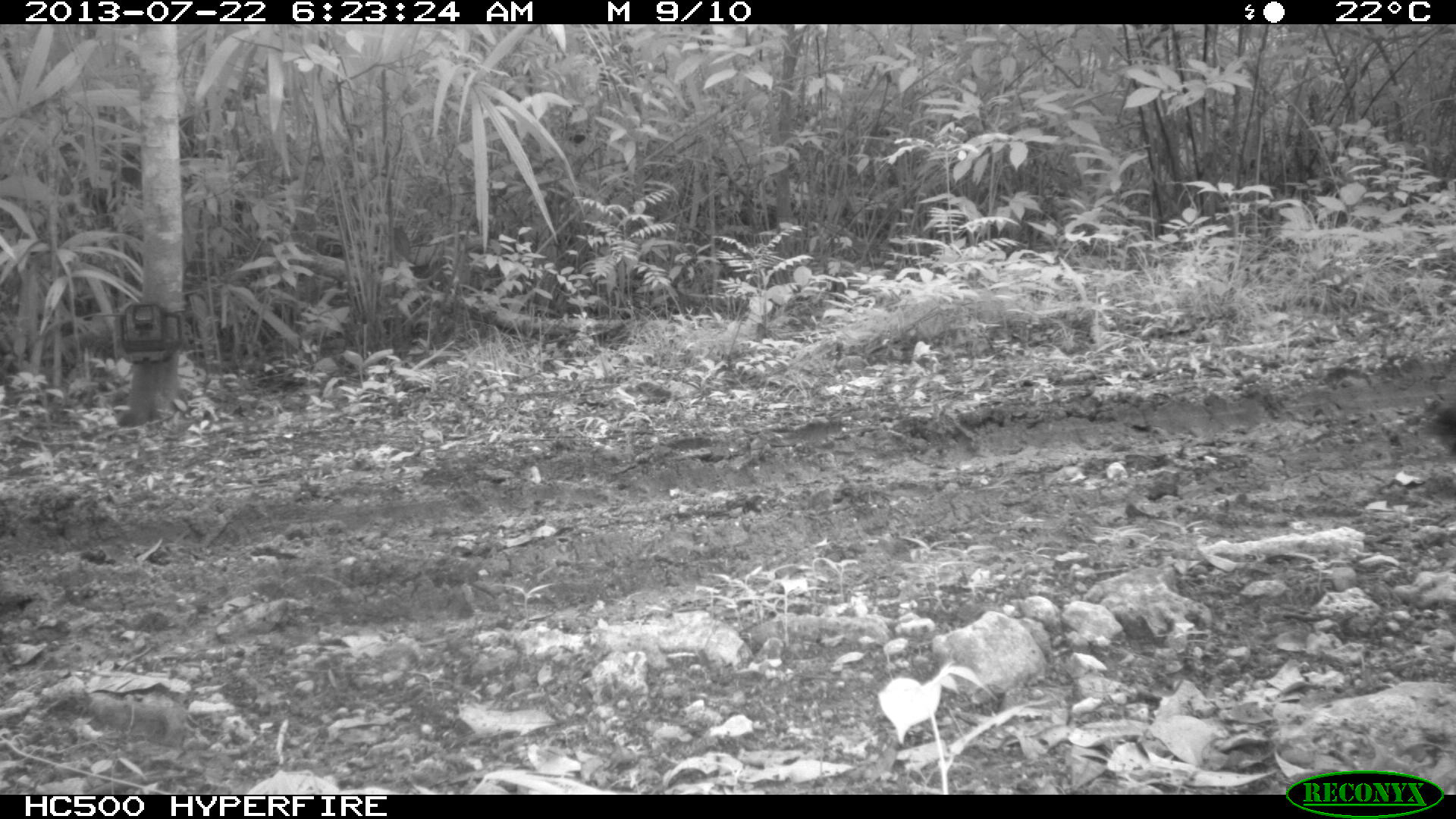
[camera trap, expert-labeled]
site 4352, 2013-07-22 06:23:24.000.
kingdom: Animalia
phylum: Chordata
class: Aves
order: Galliformes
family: Phasianidae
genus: Meleagris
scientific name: Meleagris ocellata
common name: ocellated turkey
Meleagris ocellata (ocellated turkey), count 1.